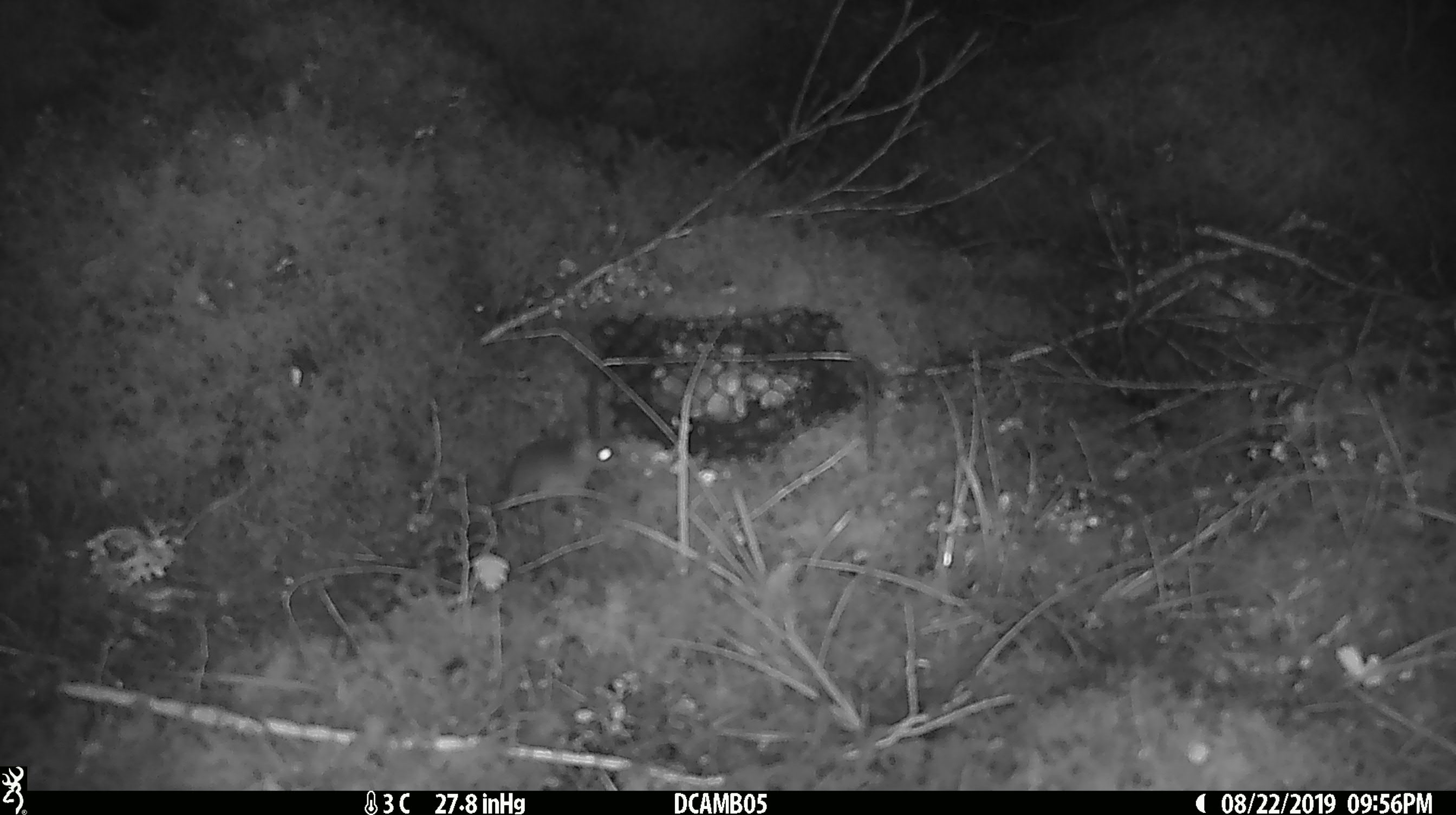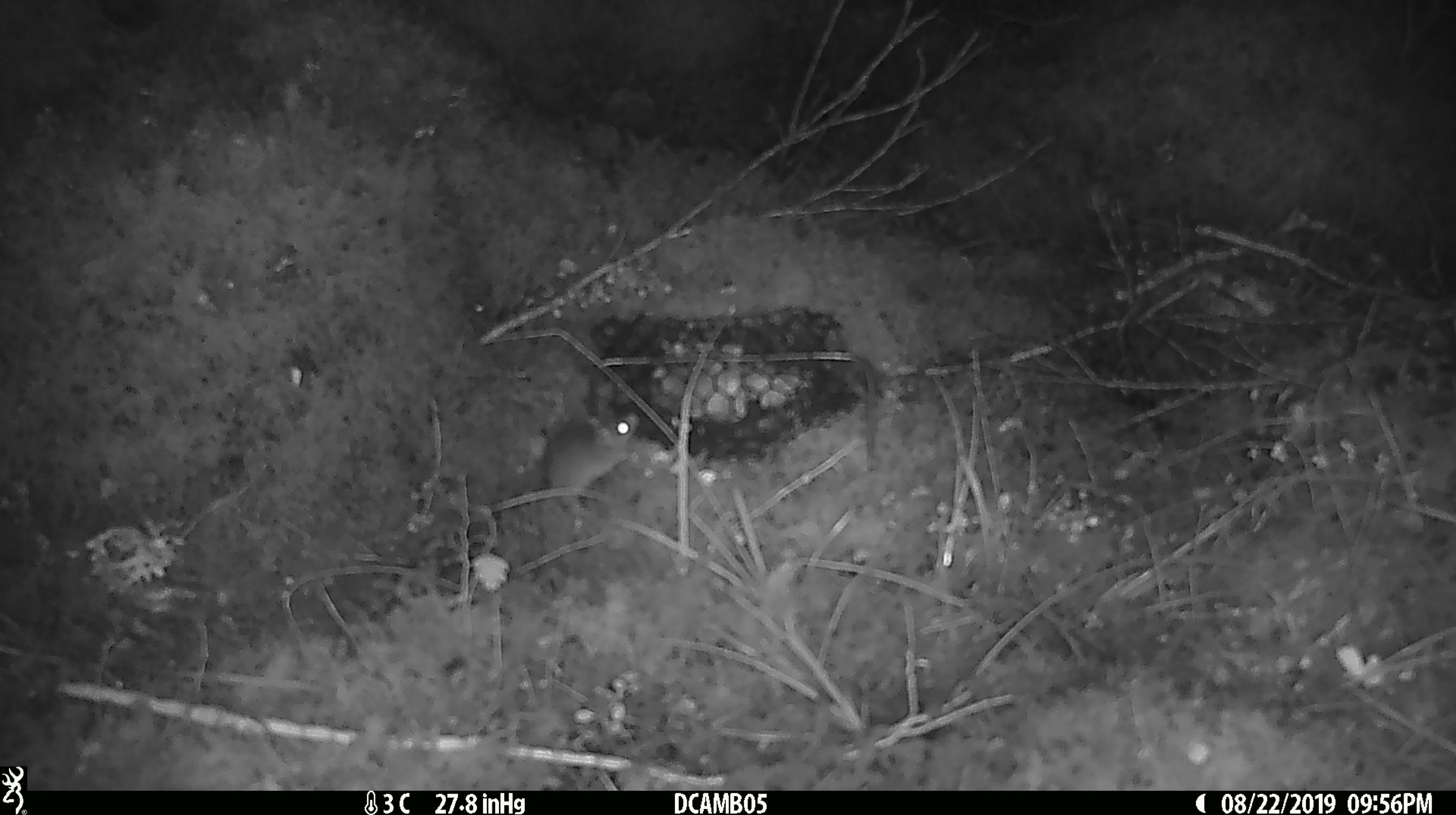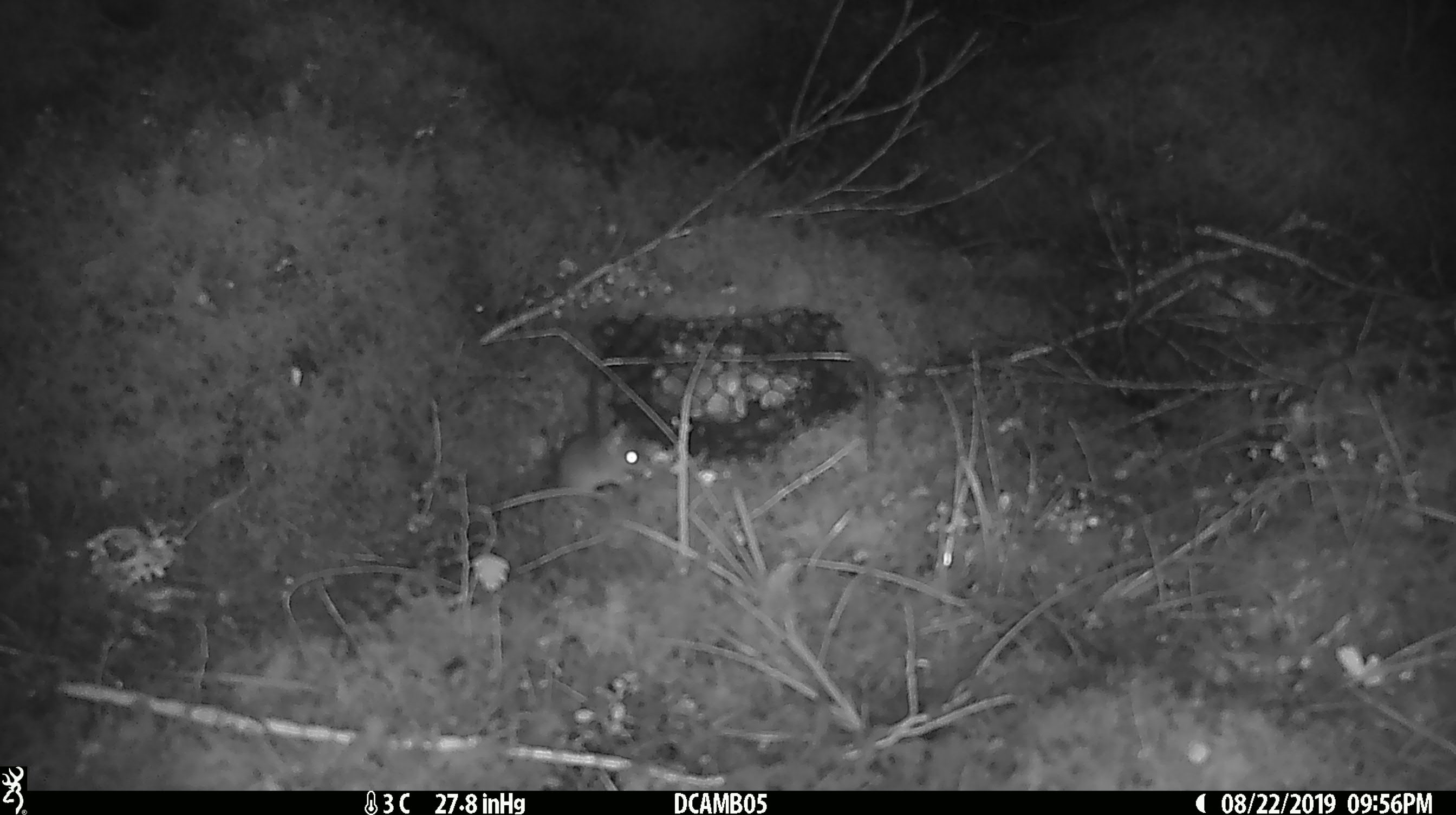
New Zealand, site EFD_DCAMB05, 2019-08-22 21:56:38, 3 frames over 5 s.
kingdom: Animalia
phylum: Chordata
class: Mammalia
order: Rodentia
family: Muridae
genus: Mus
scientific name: Mus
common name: mouse